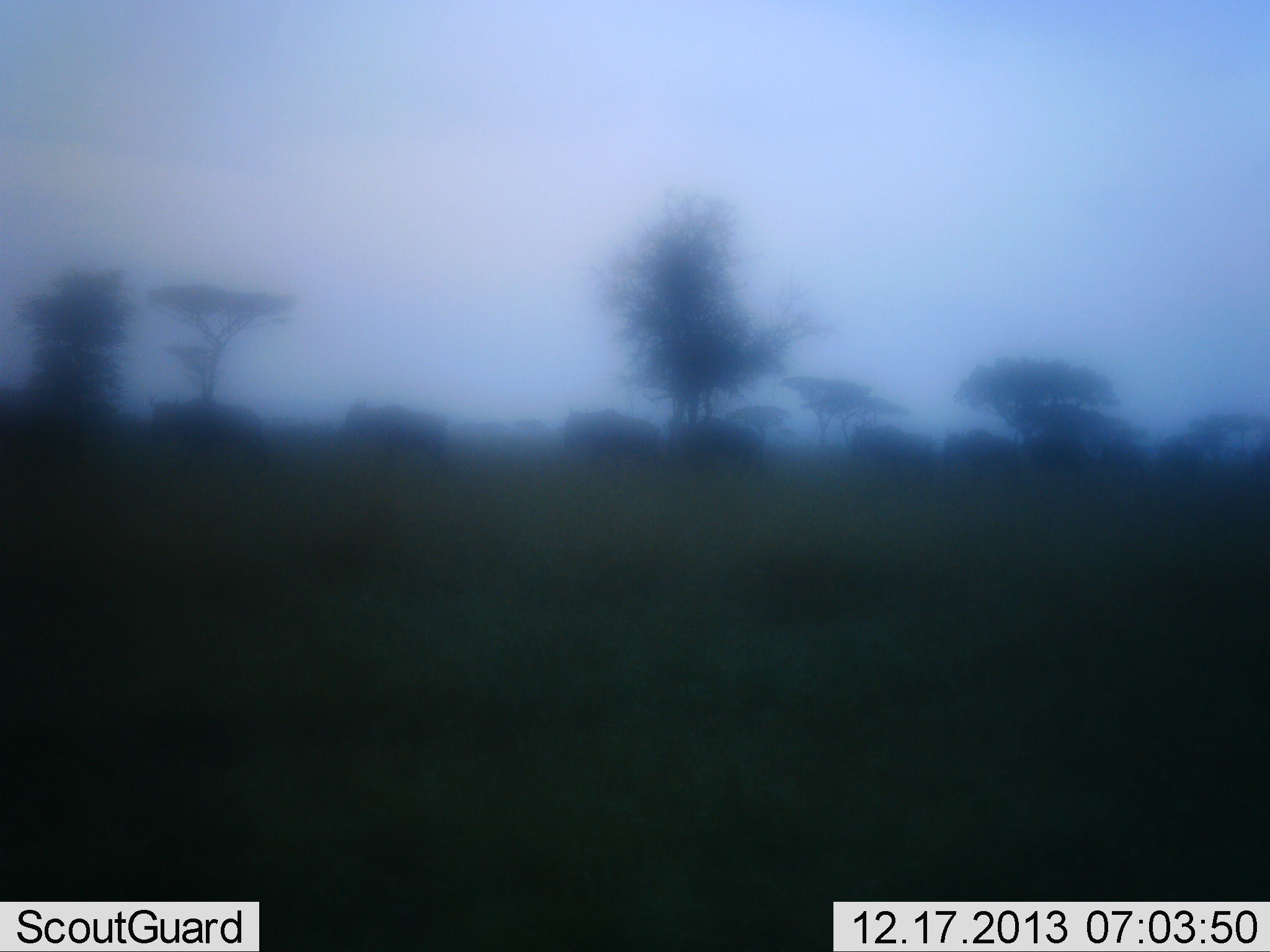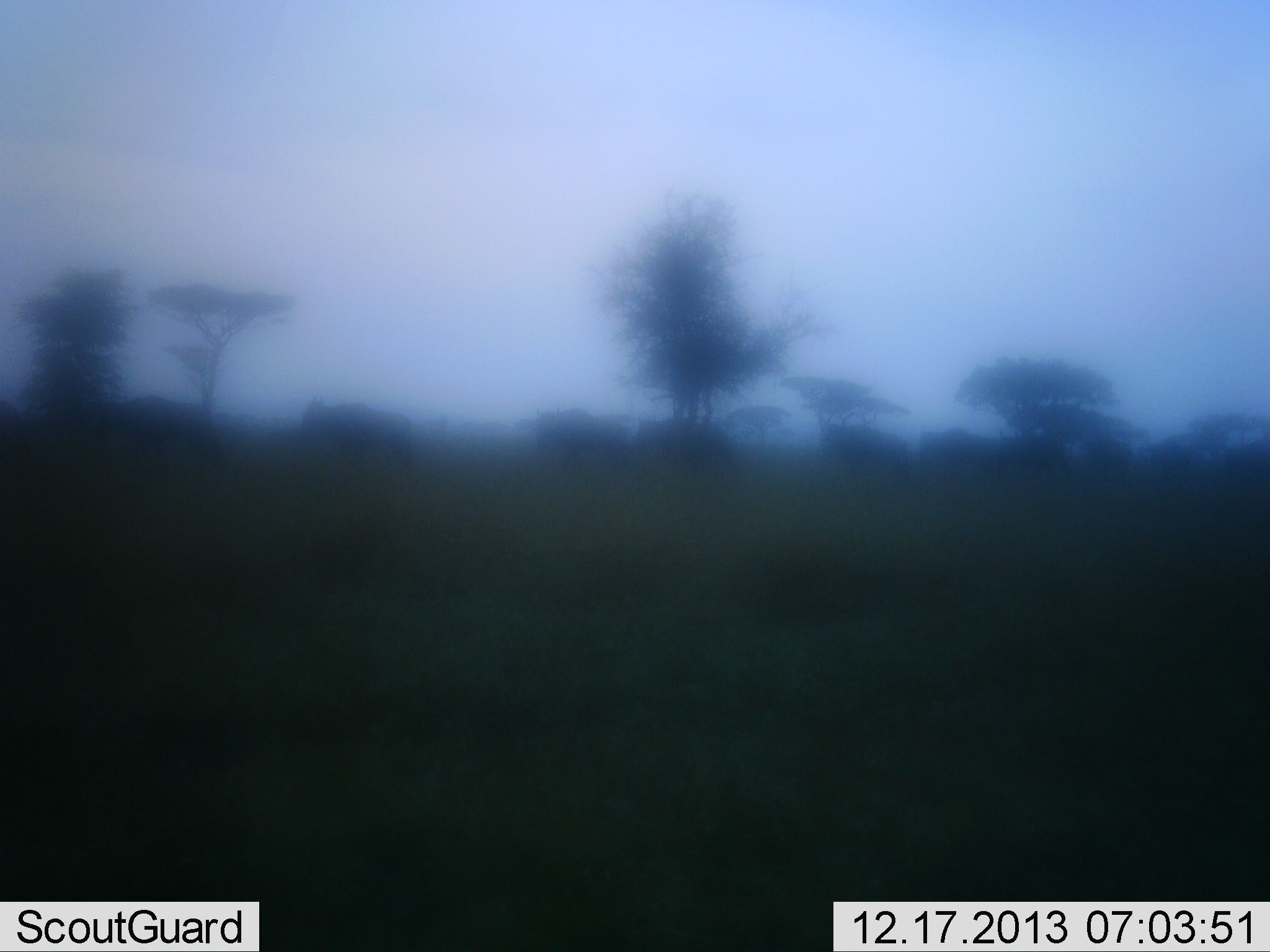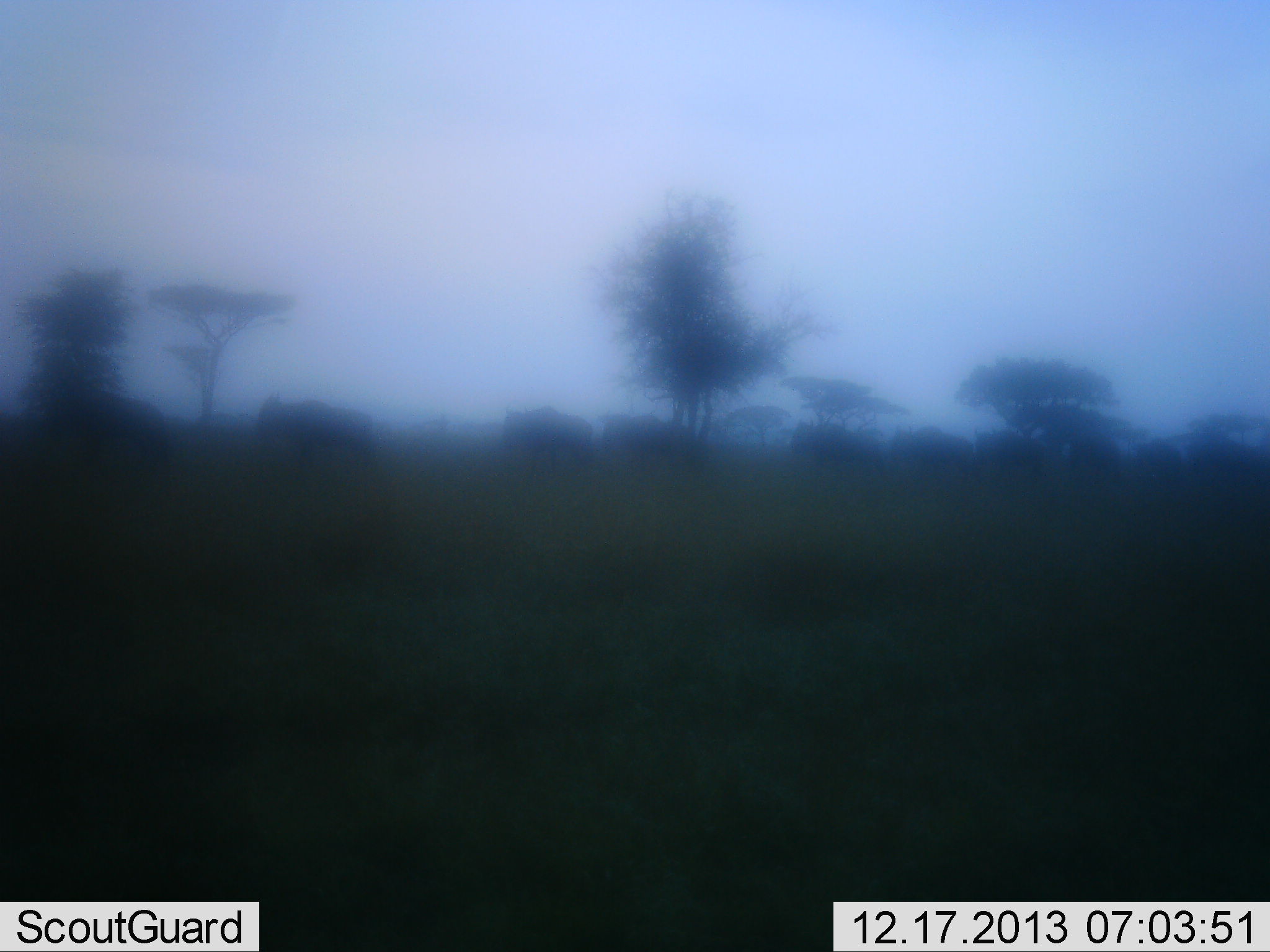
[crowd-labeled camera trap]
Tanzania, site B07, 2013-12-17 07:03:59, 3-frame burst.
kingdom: Animalia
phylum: Chordata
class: Mammalia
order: Artiodactyla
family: Bovidae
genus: Connochaetes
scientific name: Connochaetes taurinus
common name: blue wildebeest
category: wildebeest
Wildebeest (blue wildebeest) (Connochaetes taurinus), count 11-50. Behavior (volunteer vote fractions): standing 10%, resting 0%, moving 100%, interacting 0%. Young present (vote fraction): 0%. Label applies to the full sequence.